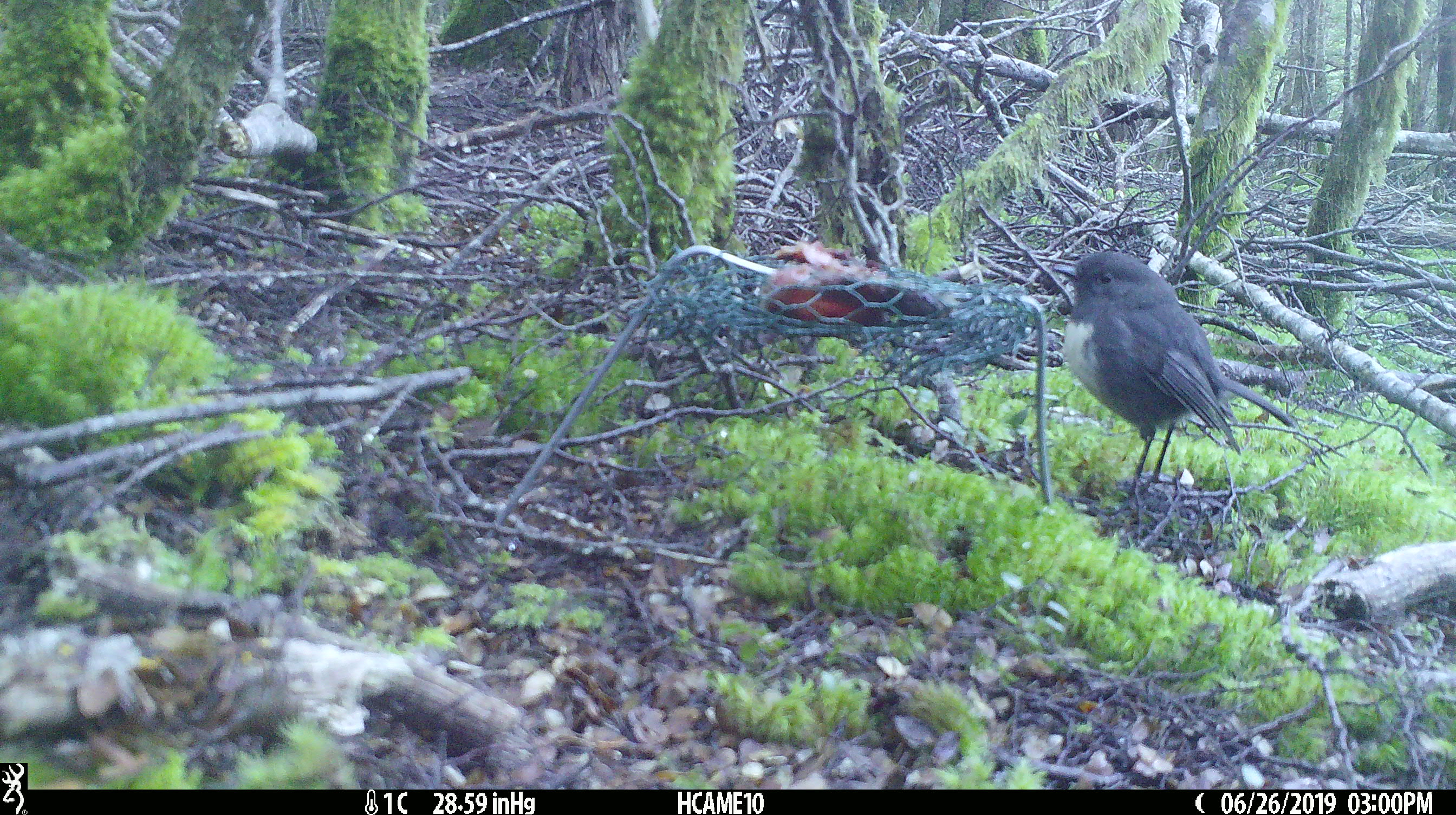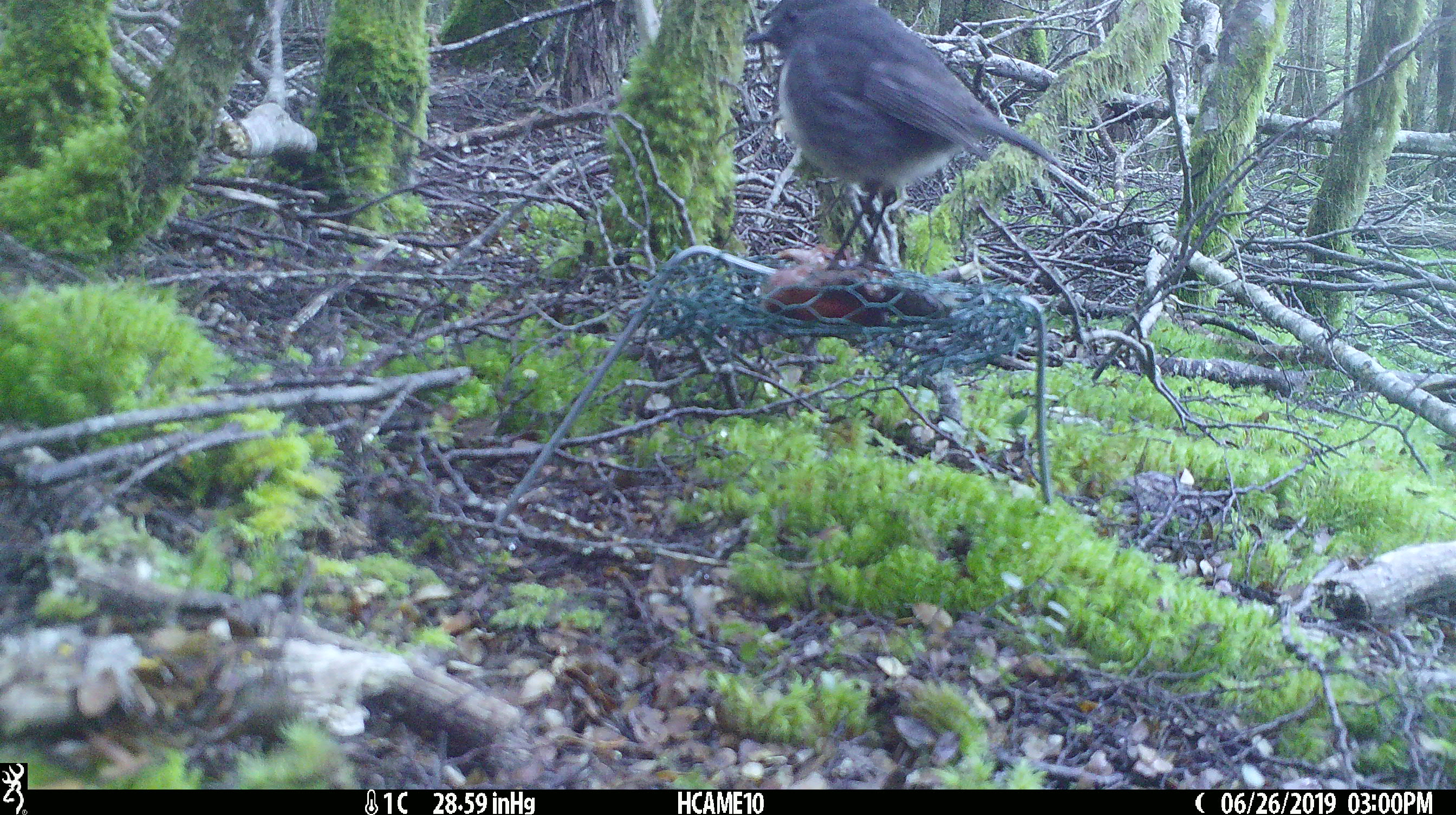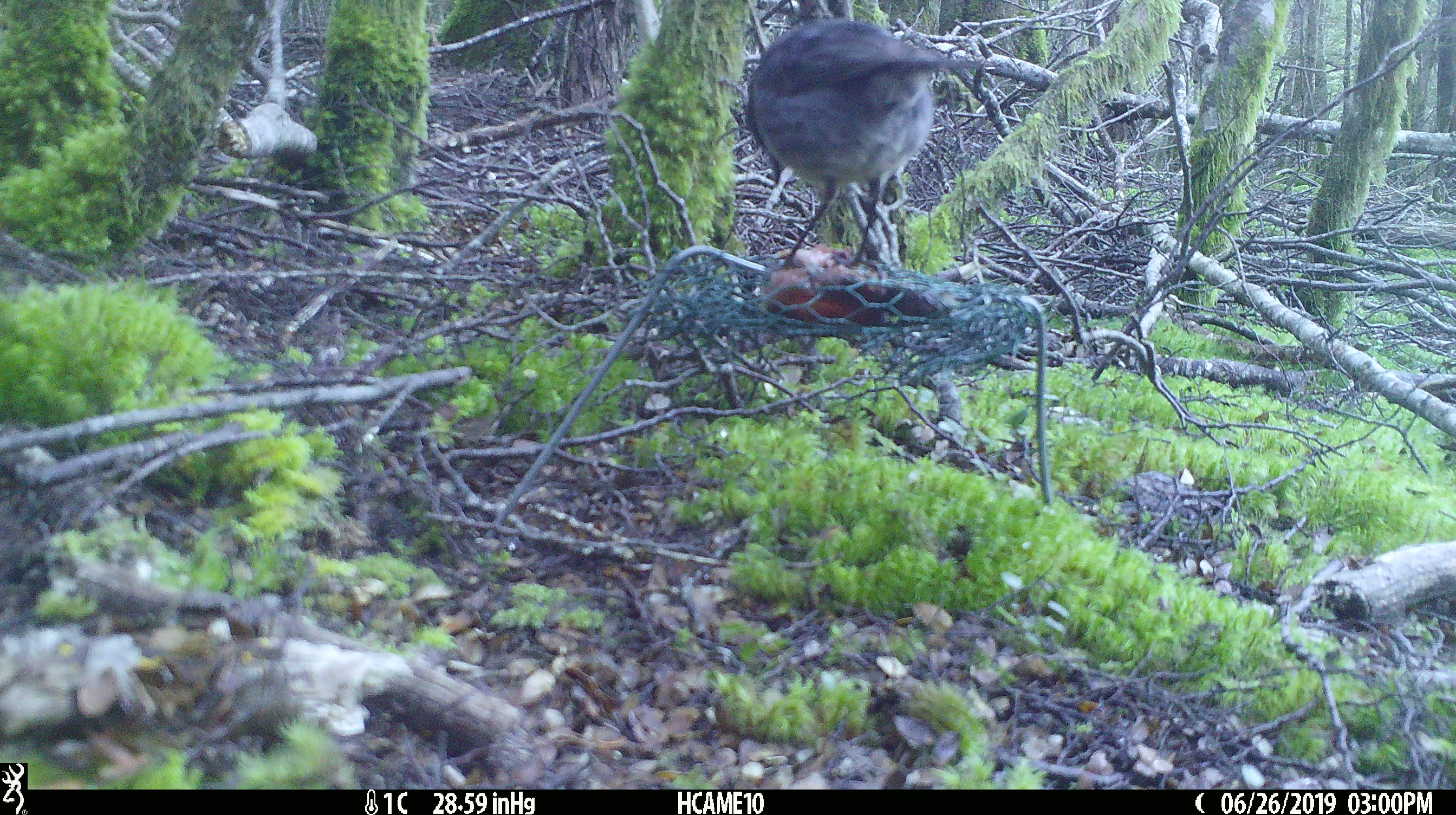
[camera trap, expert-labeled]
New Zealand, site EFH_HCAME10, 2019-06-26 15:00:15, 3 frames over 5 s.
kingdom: Animalia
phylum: Chordata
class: Aves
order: Passeriformes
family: Petroicidae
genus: Petroica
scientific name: Petroica australis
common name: new zealand robin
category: robin